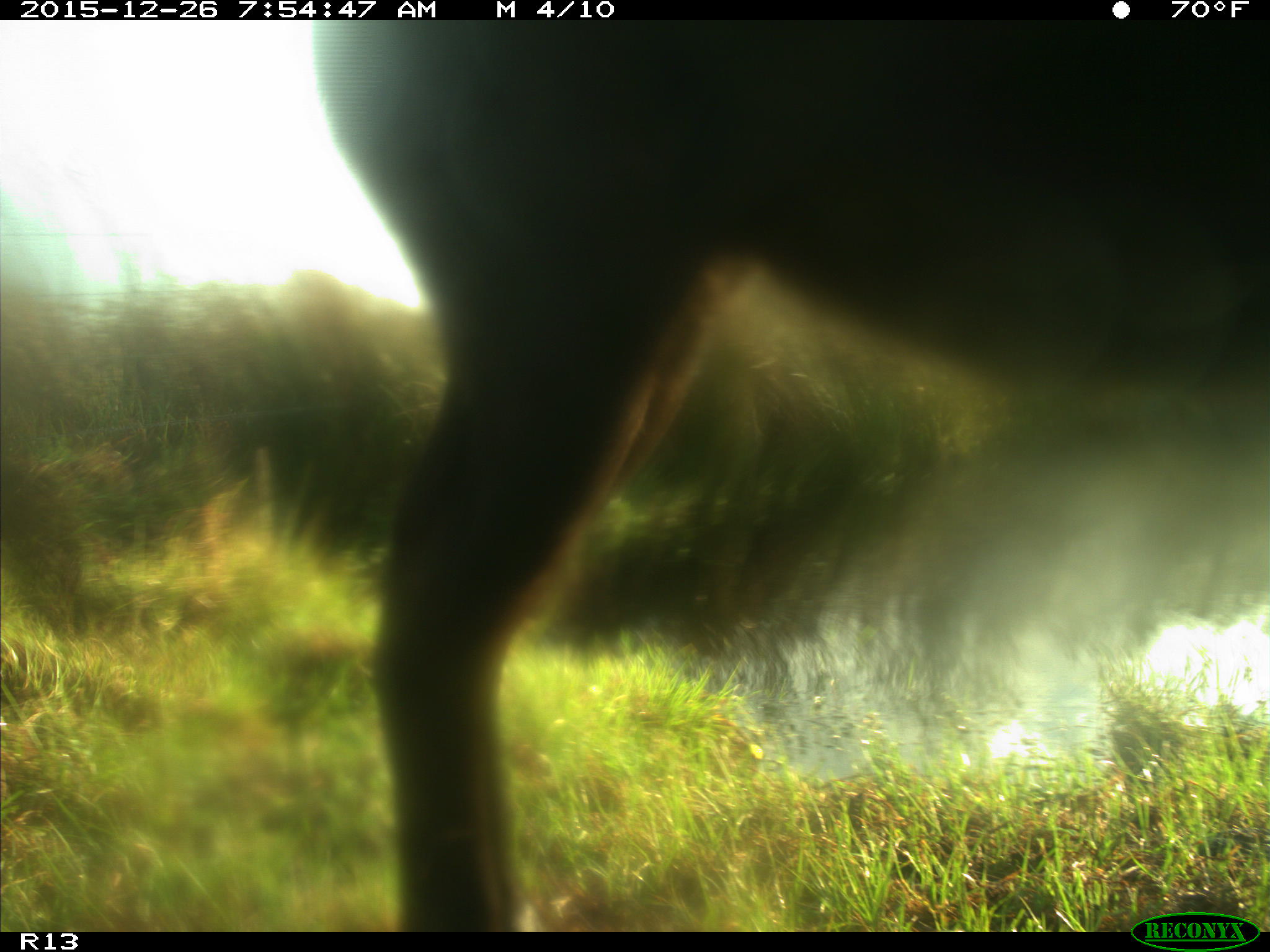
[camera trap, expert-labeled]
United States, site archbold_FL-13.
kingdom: Animalia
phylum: Chordata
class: Mammalia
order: Artiodactyla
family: Bovidae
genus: Bos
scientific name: Bos taurus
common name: domestic cow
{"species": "Bos taurus (domestic cow)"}